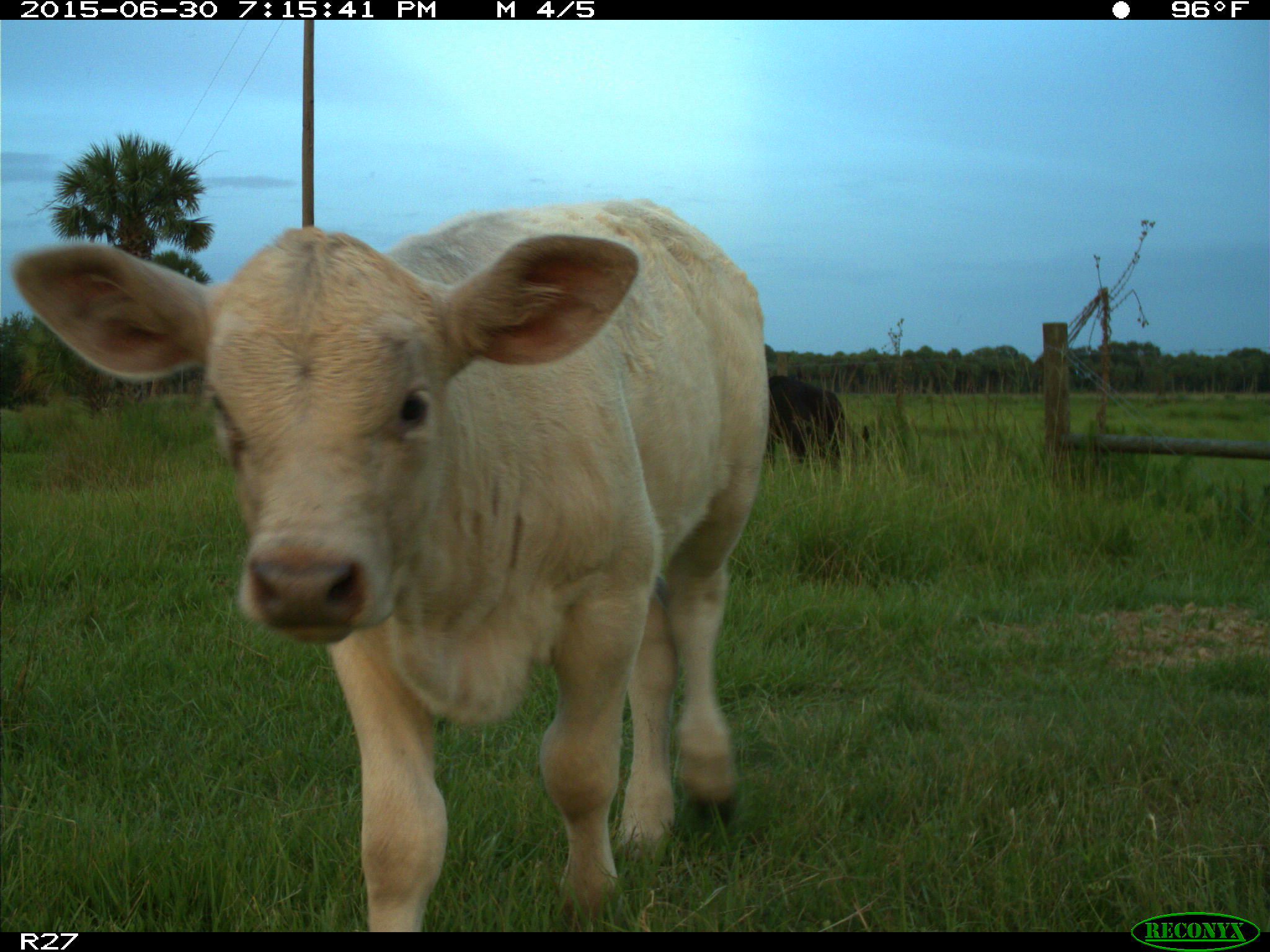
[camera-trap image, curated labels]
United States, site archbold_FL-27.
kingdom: Animalia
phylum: Chordata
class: Mammalia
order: Artiodactyla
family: Bovidae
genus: Bos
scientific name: Bos taurus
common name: domestic cow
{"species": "Bos taurus (domestic cow)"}